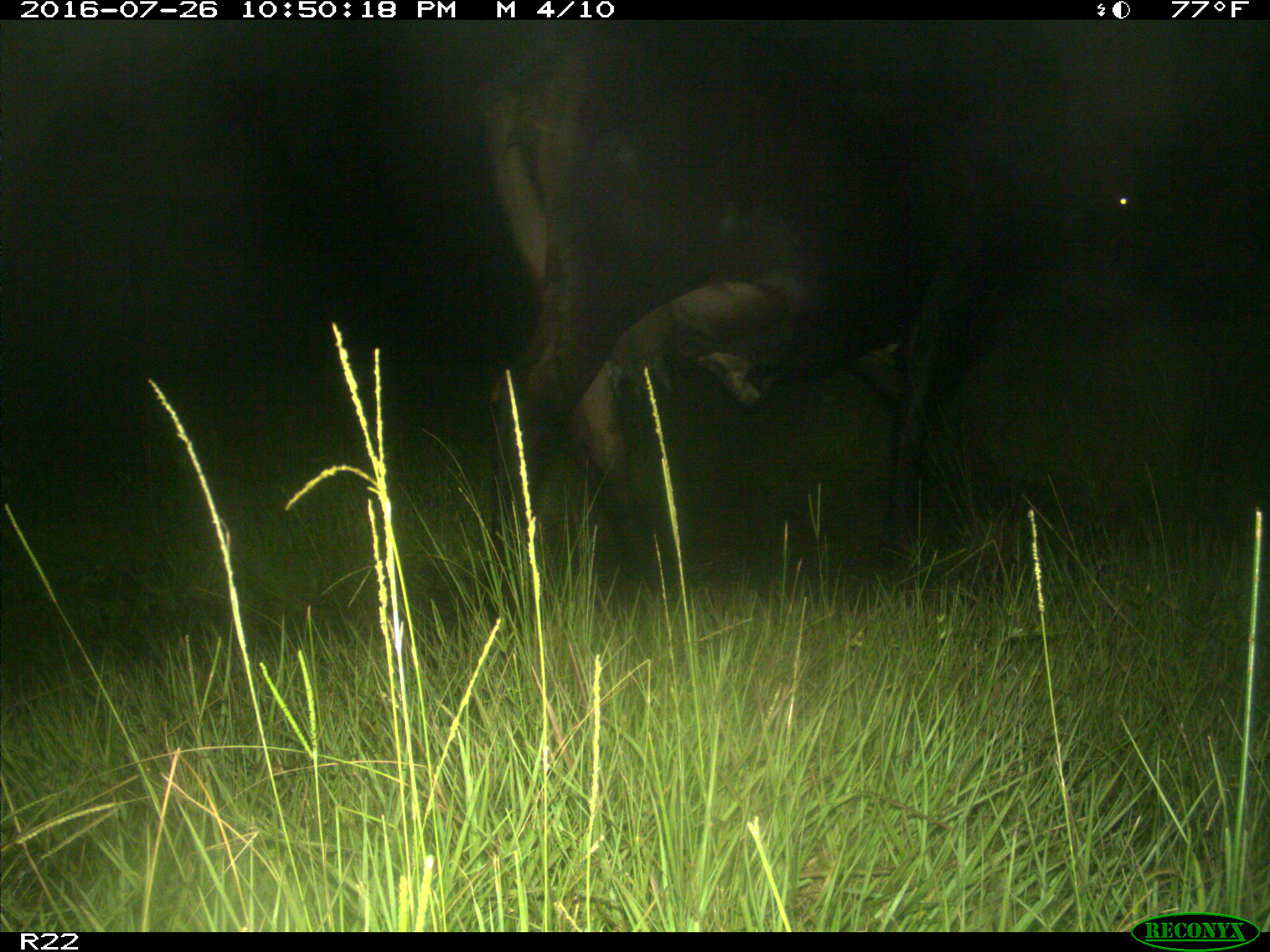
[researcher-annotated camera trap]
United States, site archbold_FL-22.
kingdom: Animalia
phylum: Chordata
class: Mammalia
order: Artiodactyla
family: Bovidae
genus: Bos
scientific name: Bos taurus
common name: domestic cow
Bos taurus (domestic cow).